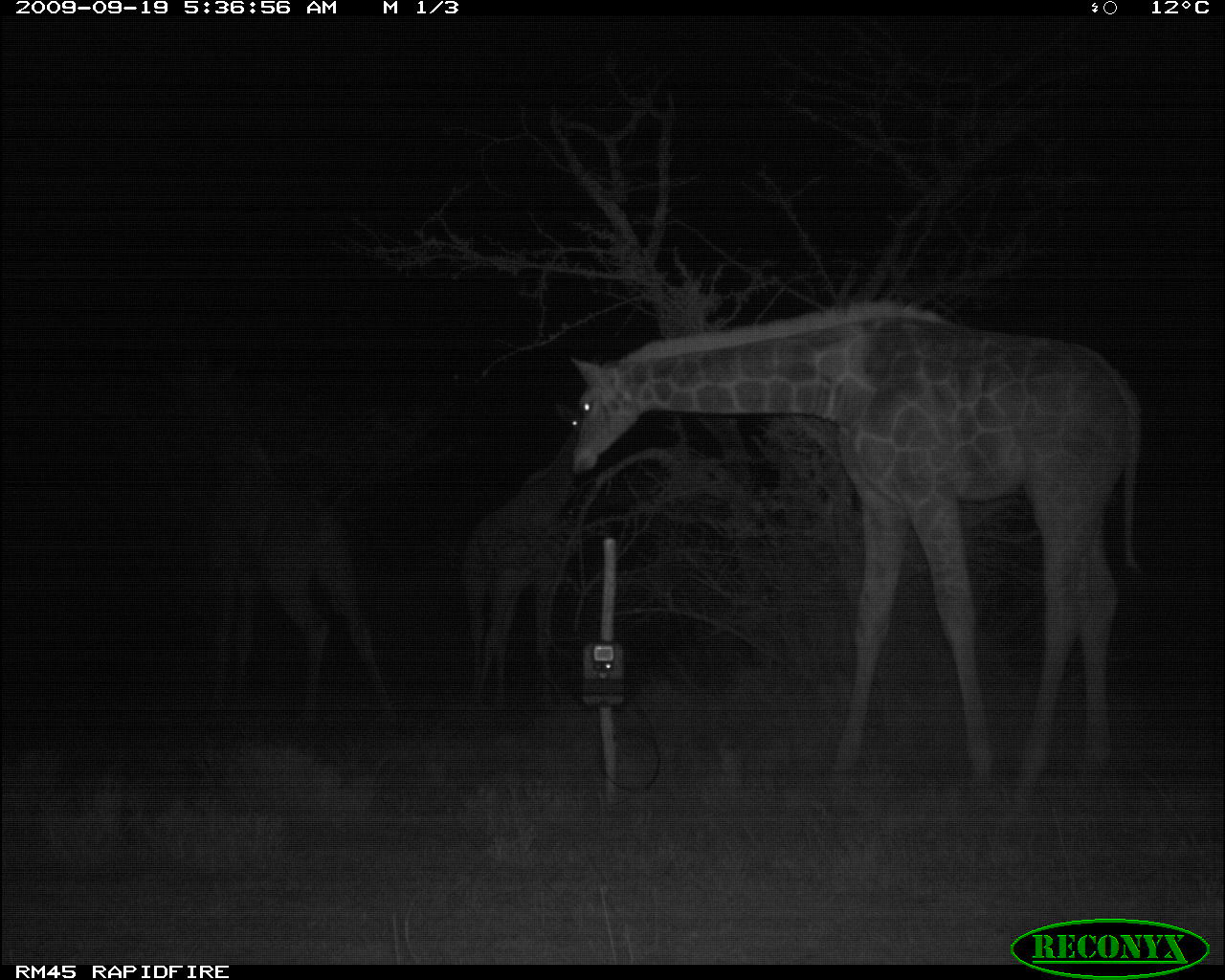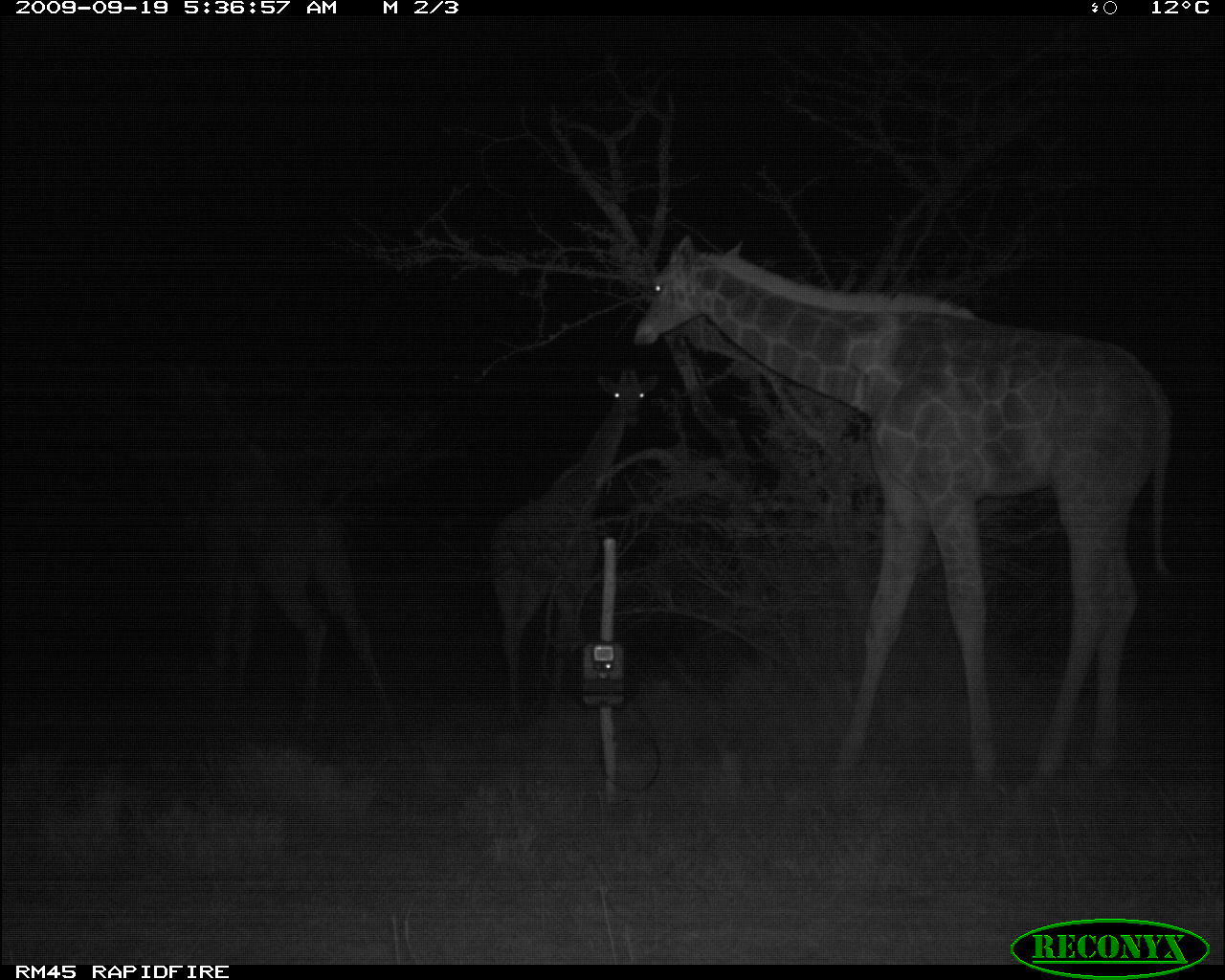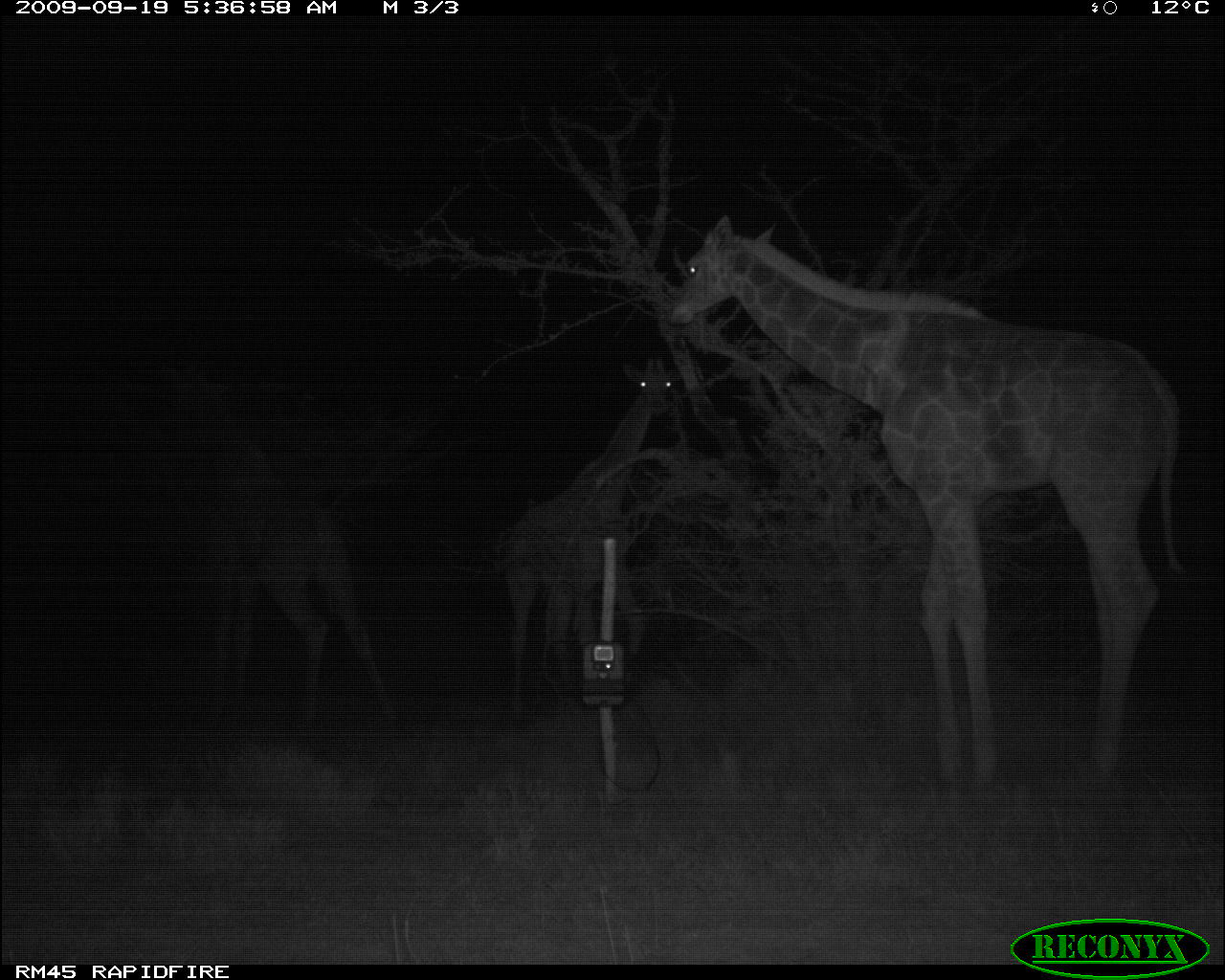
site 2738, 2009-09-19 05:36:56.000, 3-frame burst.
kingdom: Animalia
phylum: Chordata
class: Mammalia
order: Artiodactyla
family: Giraffidae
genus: Giraffa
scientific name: Giraffa camelopardalis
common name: giraffe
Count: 3.